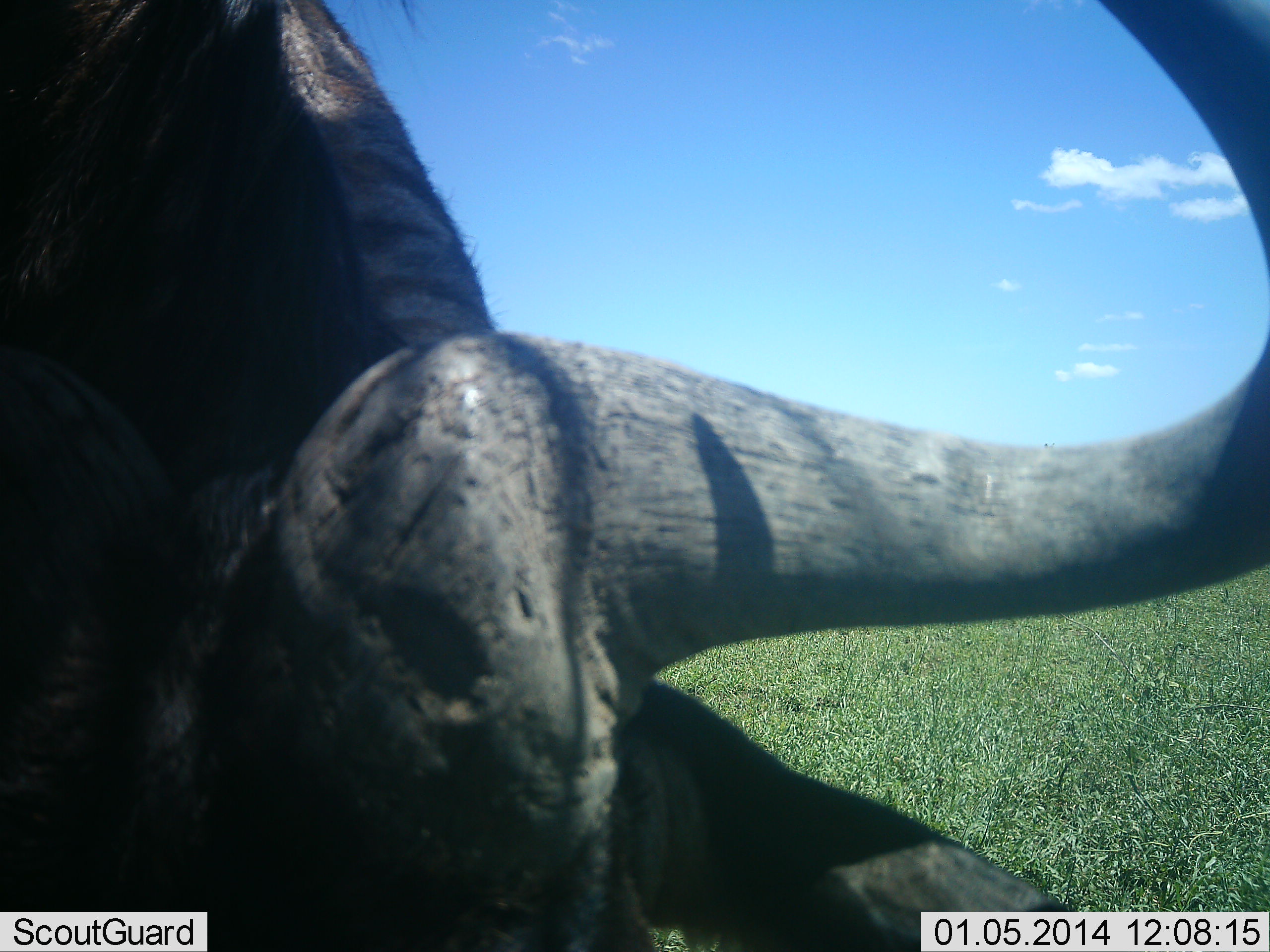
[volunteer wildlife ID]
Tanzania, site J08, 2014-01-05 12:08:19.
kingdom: Animalia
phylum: Chordata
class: Mammalia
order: Artiodactyla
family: Bovidae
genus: Syncerus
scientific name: Syncerus caffer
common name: cape buffalo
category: buffalo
Buffalo (cape buffalo) (Syncerus caffer), count 1. Behavior (volunteer vote fractions): standing 50%, resting 20%, moving 0%, interacting 10%. Young present (vote fraction): 0%. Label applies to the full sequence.